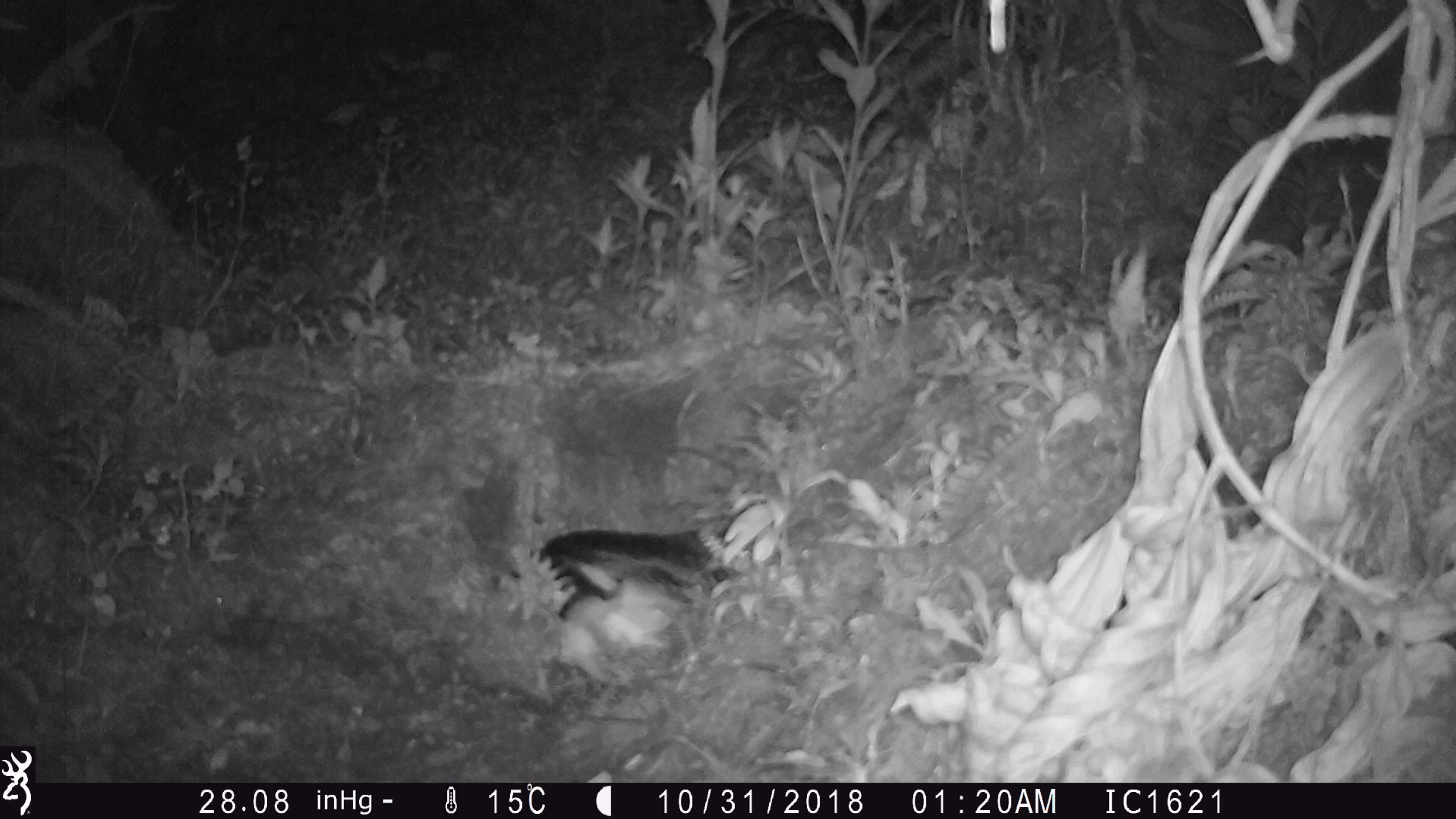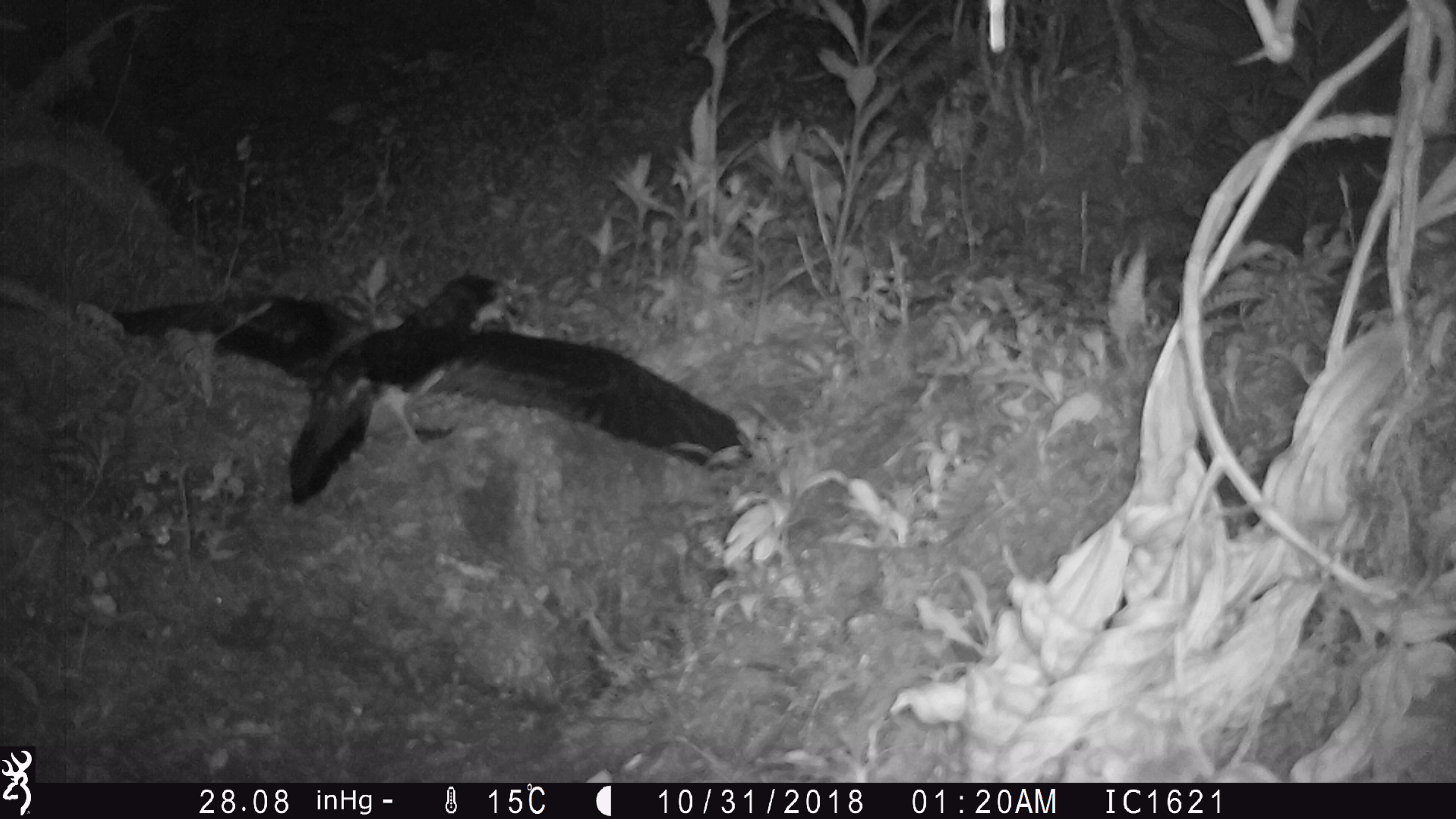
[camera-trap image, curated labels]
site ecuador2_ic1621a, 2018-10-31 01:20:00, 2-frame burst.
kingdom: Animalia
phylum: Chordata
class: Aves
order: Procellariiformes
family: Procellariidae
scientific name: Procellariidae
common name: petrel chick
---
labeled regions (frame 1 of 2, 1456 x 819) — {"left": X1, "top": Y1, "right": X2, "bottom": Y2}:
petrel chick: {"left": 524, "top": 525, "right": 726, "bottom": 619}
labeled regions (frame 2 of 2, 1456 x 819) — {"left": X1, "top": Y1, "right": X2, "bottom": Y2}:
petrel chick: {"left": 93, "top": 270, "right": 766, "bottom": 519}